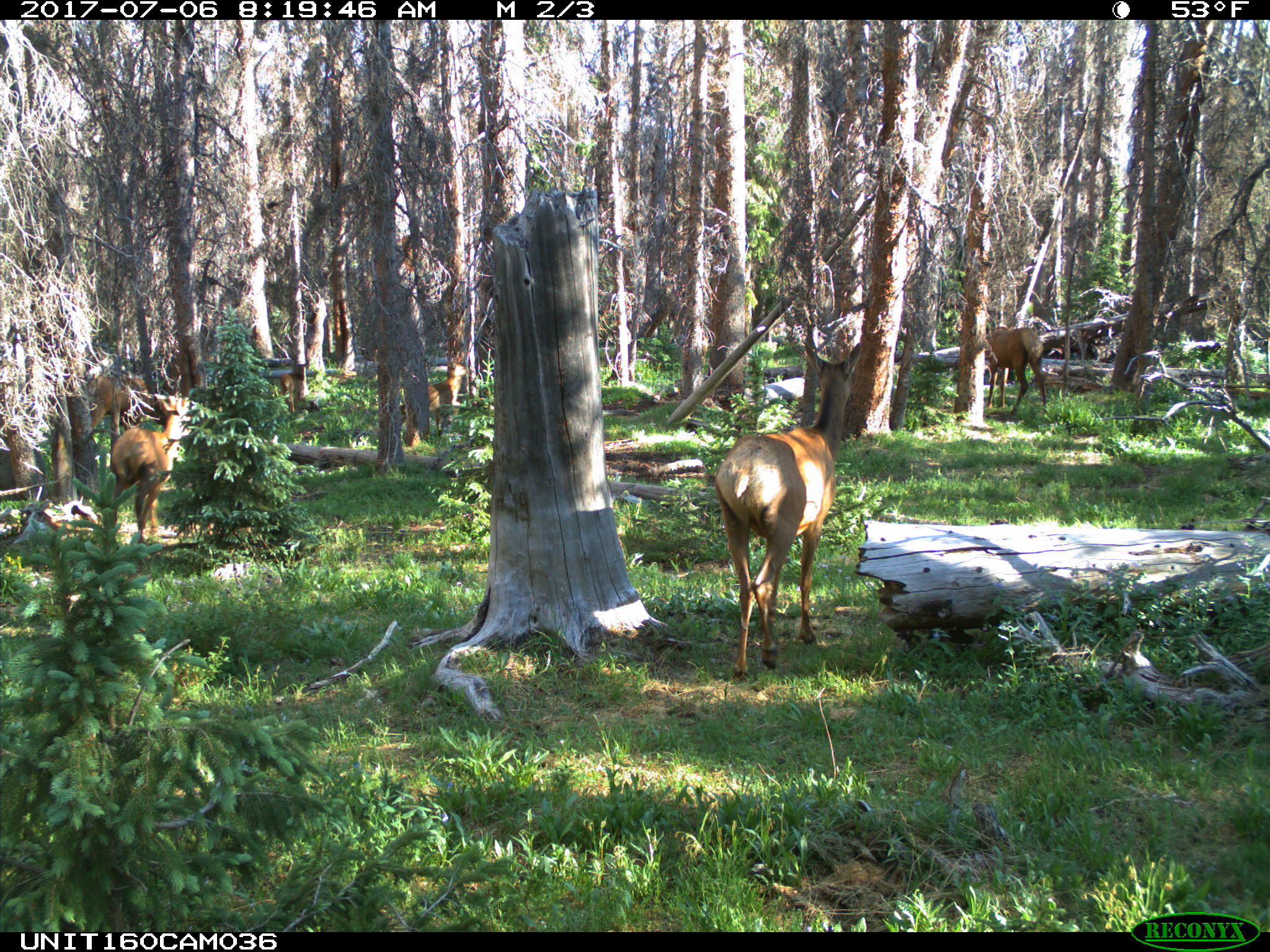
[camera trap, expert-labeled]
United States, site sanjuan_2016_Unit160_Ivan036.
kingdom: Animalia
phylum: Chordata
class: Mammalia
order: Artiodactyla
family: Cervidae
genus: Cervus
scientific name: Cervus elaphus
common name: red deer